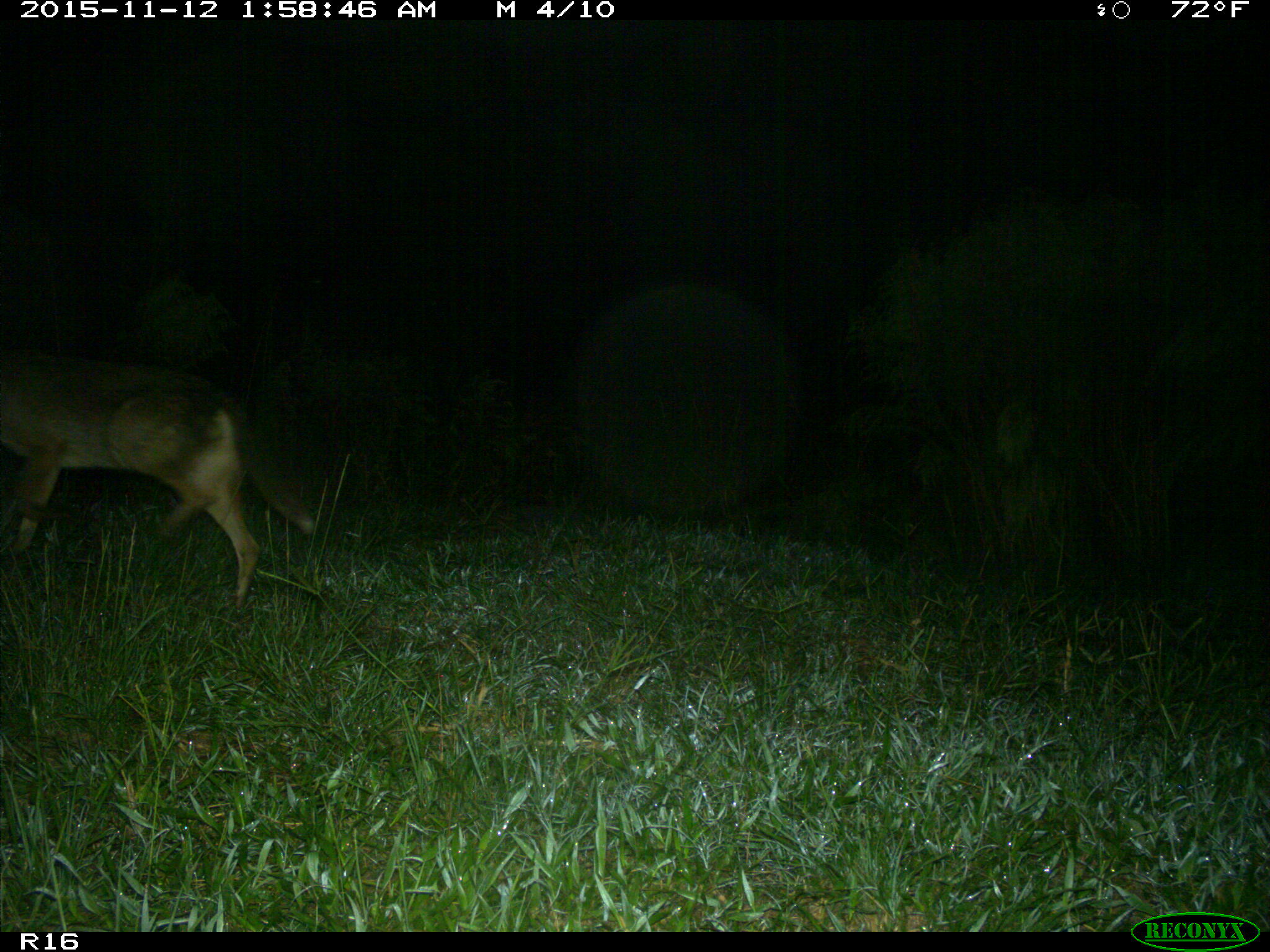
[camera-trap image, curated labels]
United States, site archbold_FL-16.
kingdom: Animalia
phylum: Chordata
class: Mammalia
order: Carnivora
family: Canidae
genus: Canis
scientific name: Canis latrans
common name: coyote